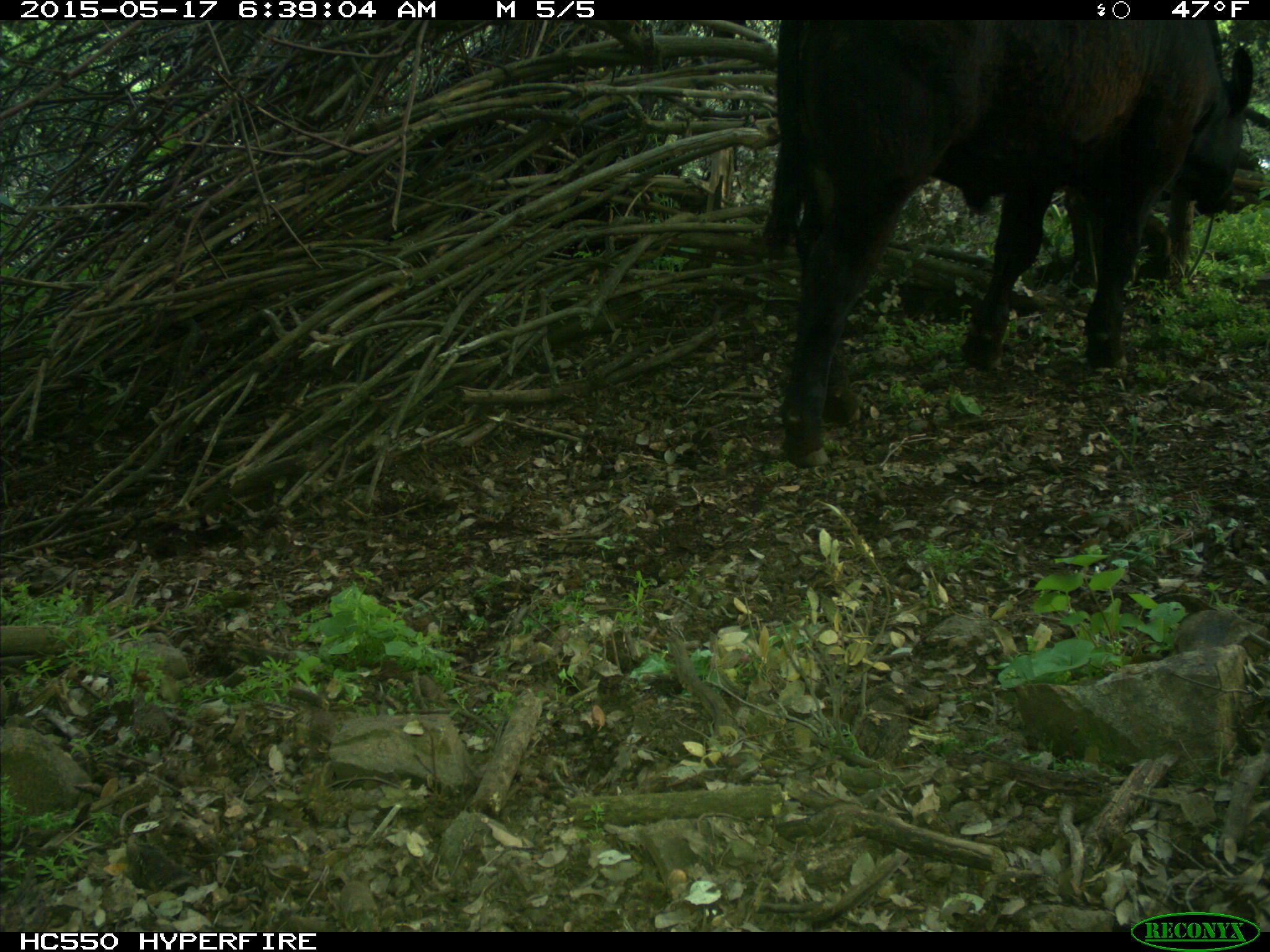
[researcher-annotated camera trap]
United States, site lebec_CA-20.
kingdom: Animalia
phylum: Chordata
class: Mammalia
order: Artiodactyla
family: Bovidae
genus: Bos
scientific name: Bos taurus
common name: domestic cow